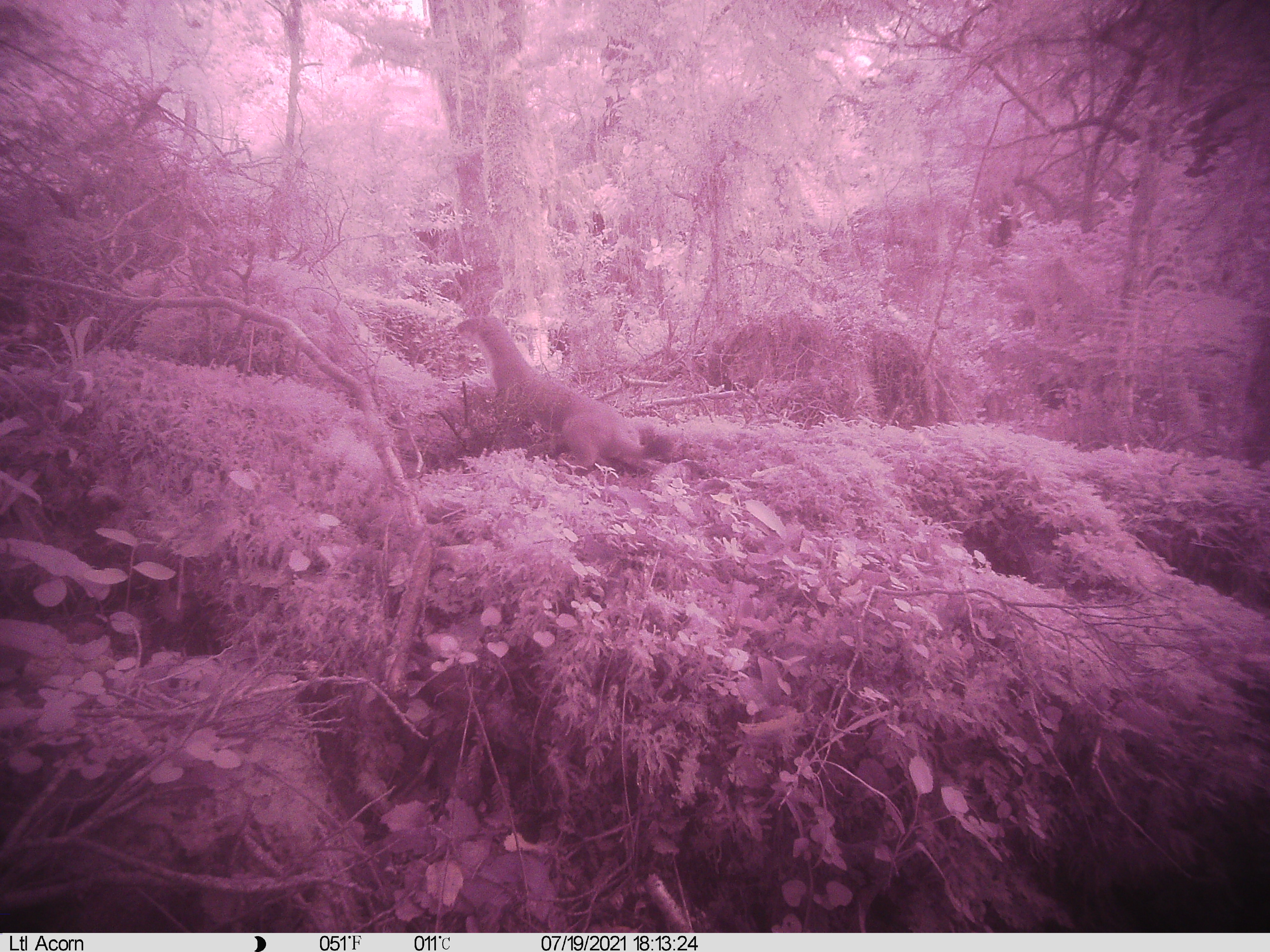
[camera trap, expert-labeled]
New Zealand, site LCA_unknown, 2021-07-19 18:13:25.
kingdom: Animalia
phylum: Chordata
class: Mammalia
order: Carnivora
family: Mustelidae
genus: Mustela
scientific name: Mustela erminea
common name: stoat